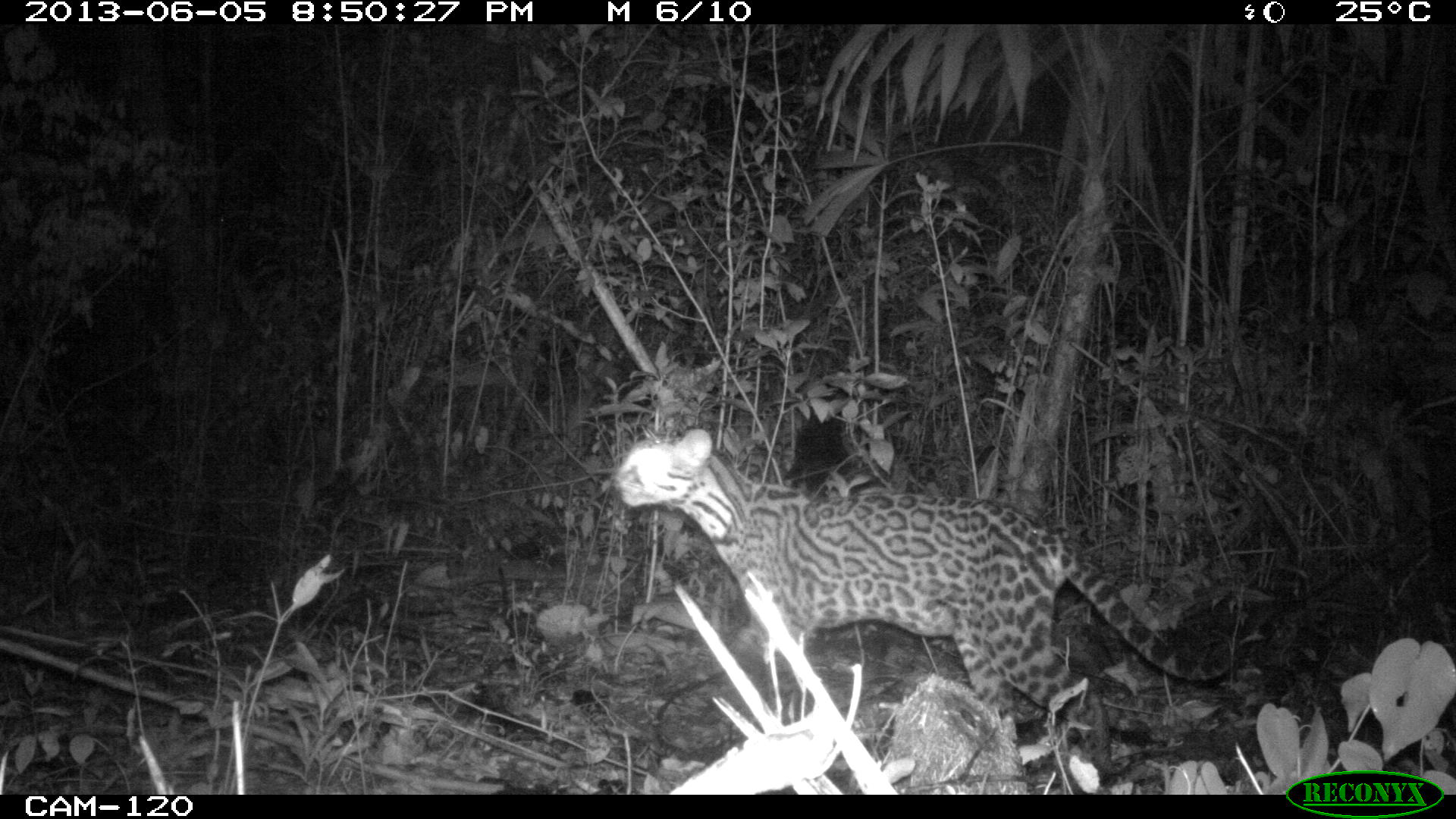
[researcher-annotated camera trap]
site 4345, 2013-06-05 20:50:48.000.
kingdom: Animalia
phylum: Chordata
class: Mammalia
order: Carnivora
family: Felidae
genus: Leopardus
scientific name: Leopardus pardalis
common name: ocelot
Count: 1.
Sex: female.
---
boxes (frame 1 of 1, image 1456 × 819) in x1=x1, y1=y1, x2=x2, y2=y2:
leopardus pardalis: x1=613, y1=424, x2=1235, y2=772; x1=880, y1=674, x2=1029, y2=794